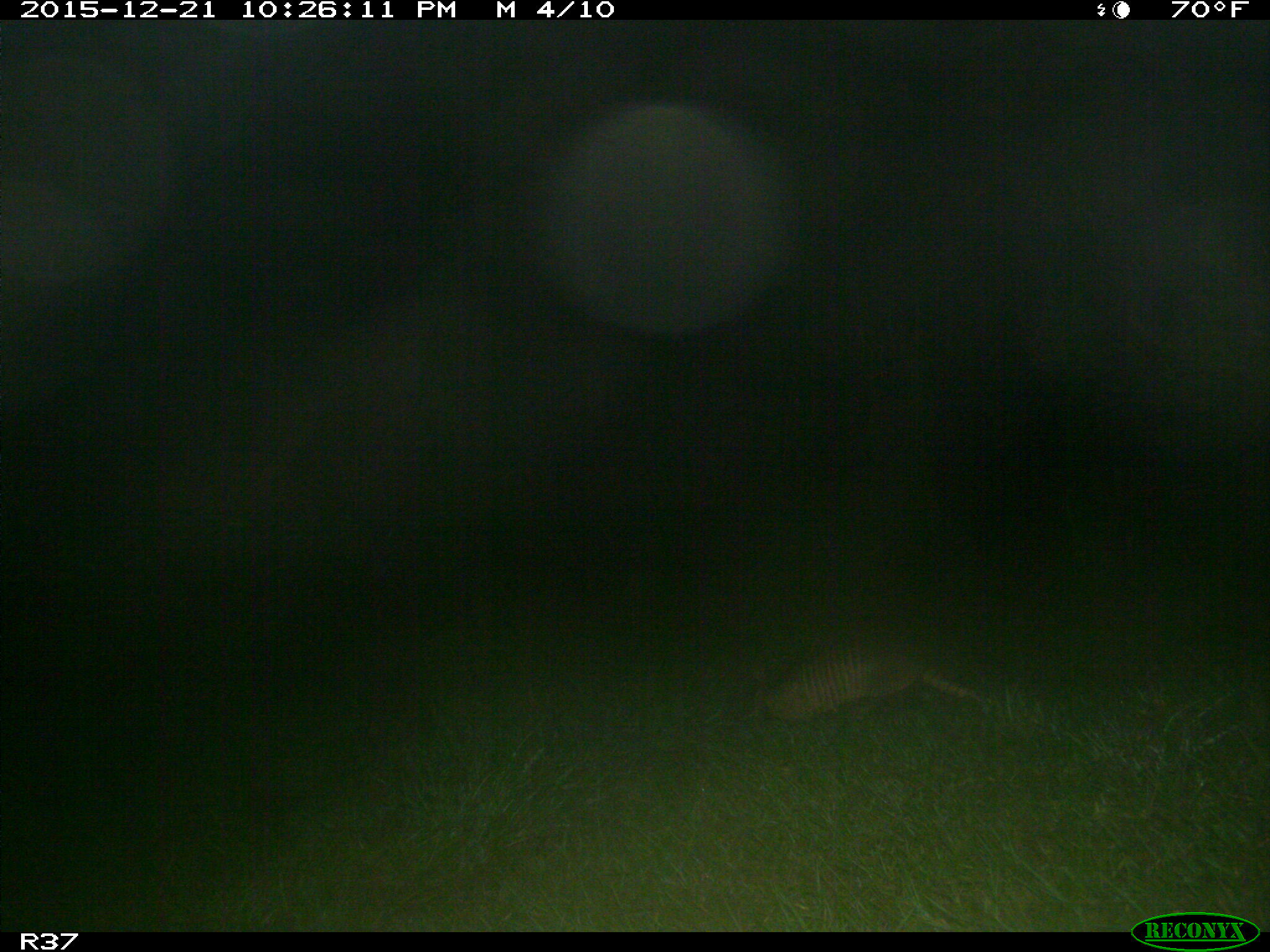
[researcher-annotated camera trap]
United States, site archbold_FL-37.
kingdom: Animalia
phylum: Chordata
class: Mammalia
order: Cingulata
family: Dasypodidae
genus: Dasypus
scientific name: Dasypus novemcinctus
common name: nine-banded armadillo